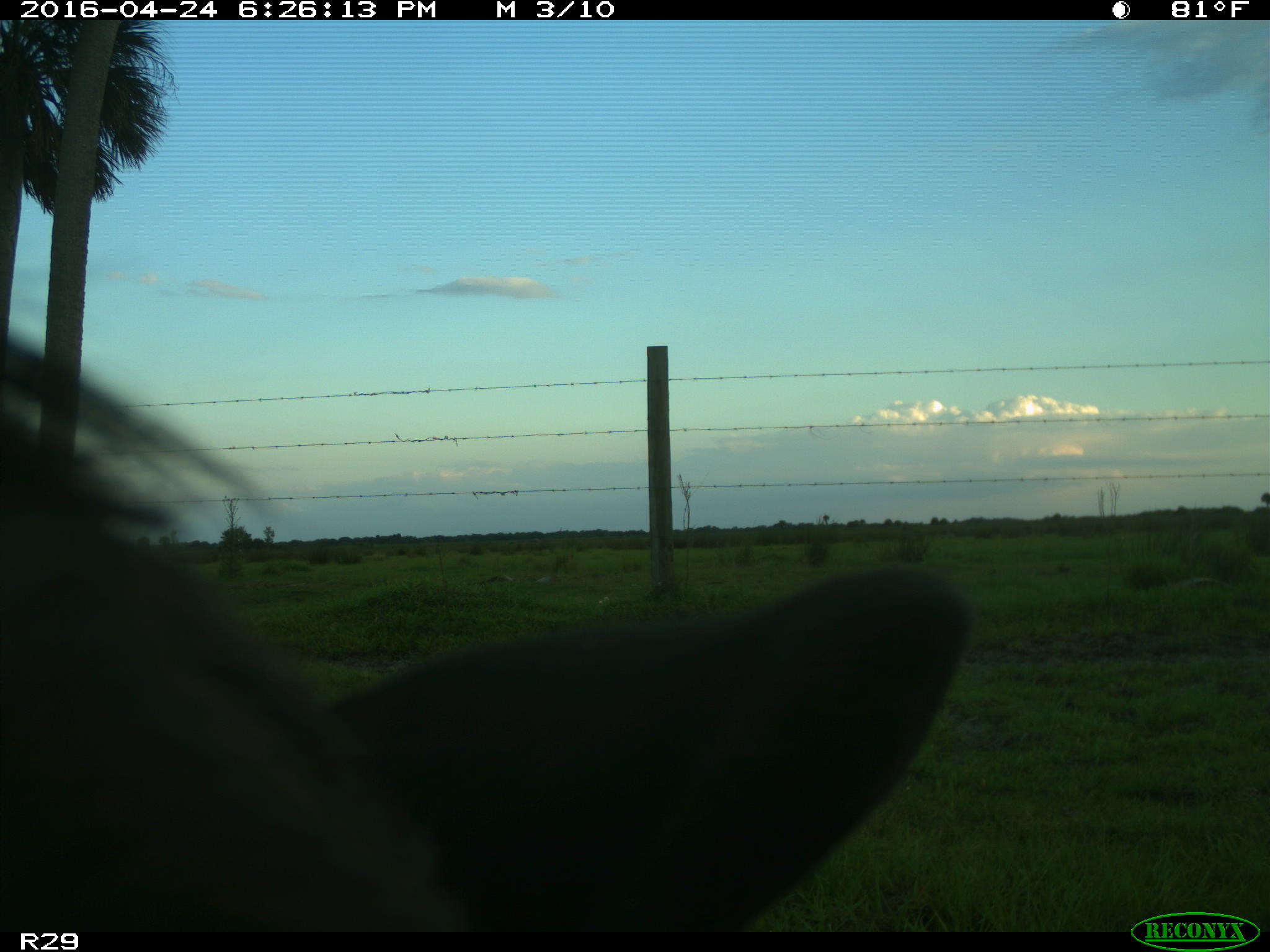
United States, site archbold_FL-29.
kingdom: Animalia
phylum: Chordata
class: Mammalia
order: Artiodactyla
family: Bovidae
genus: Bos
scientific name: Bos taurus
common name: domestic cow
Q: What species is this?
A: Bos taurus (domestic cow).